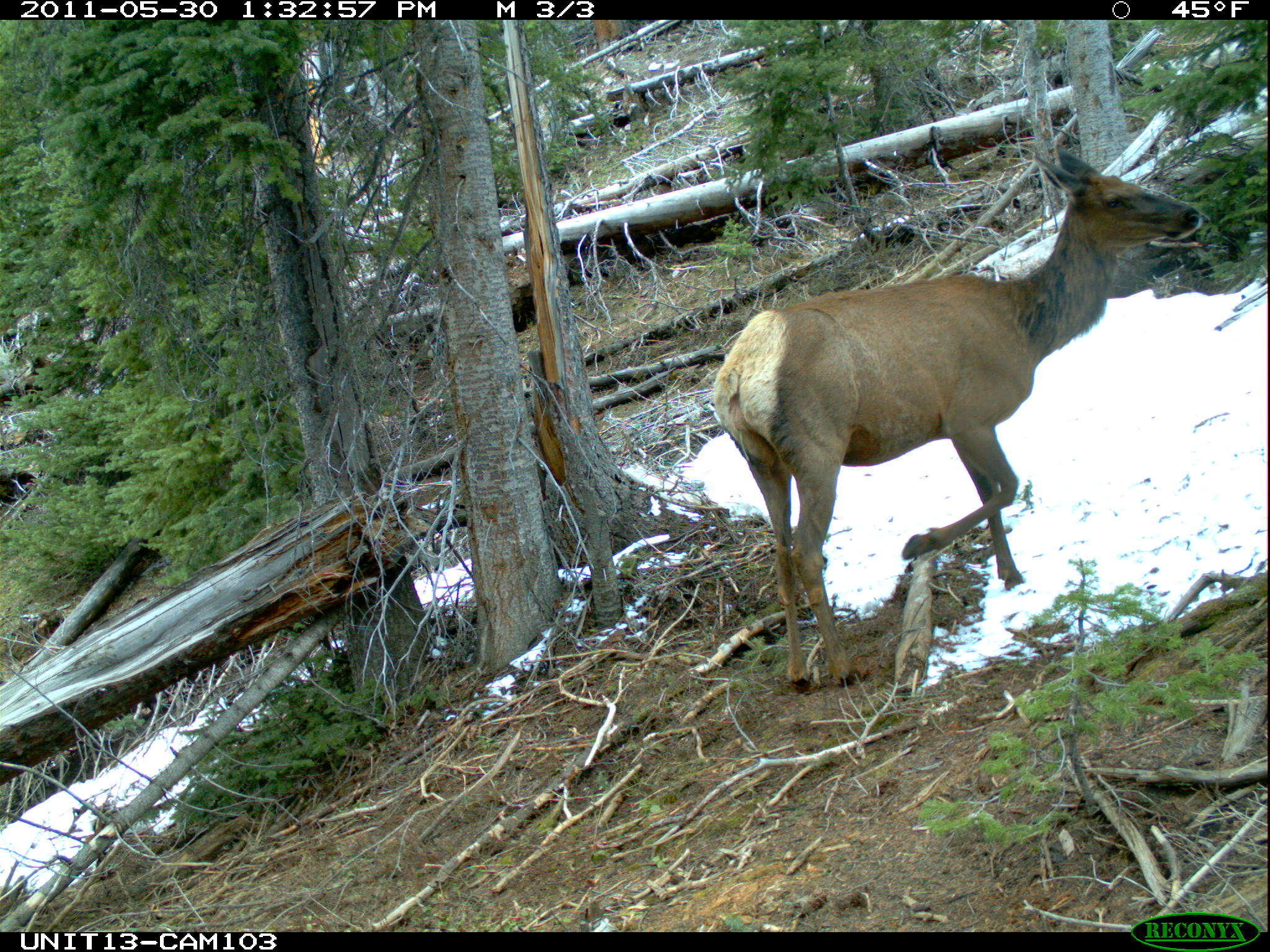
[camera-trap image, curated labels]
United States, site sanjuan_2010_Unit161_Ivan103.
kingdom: Animalia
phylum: Chordata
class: Mammalia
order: Artiodactyla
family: Cervidae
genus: Cervus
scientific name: Cervus elaphus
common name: red deer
Cervus elaphus (red deer).